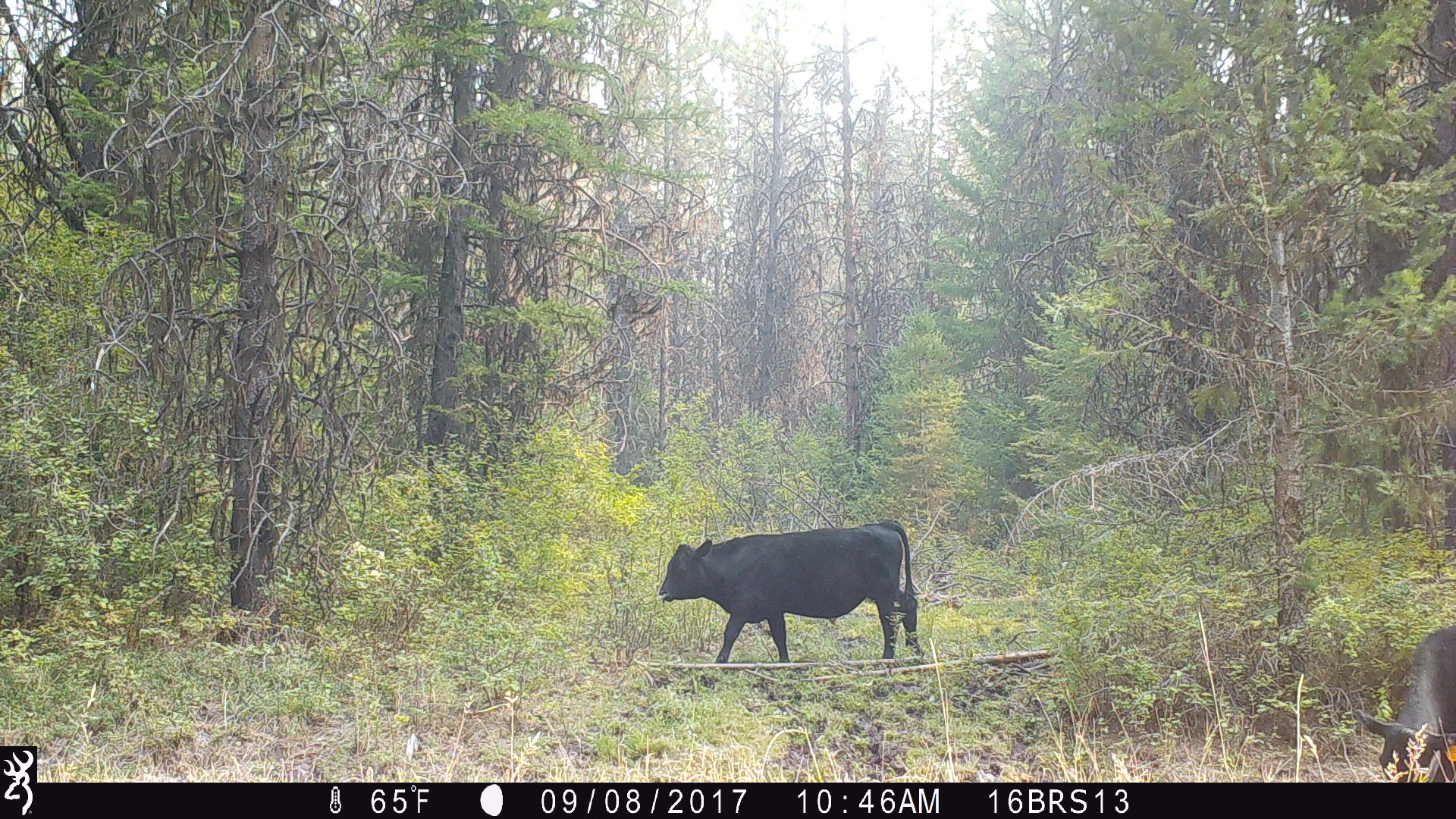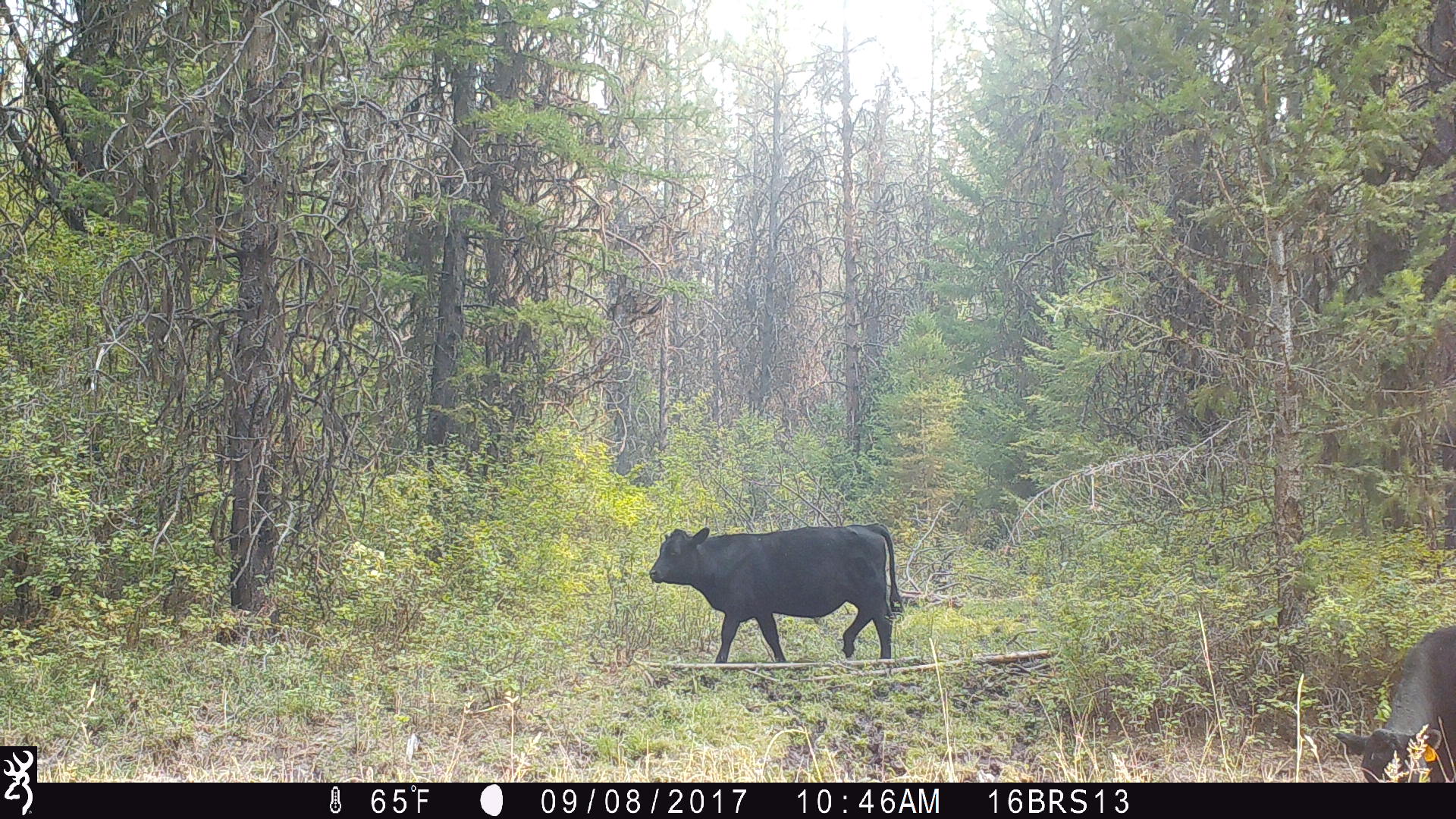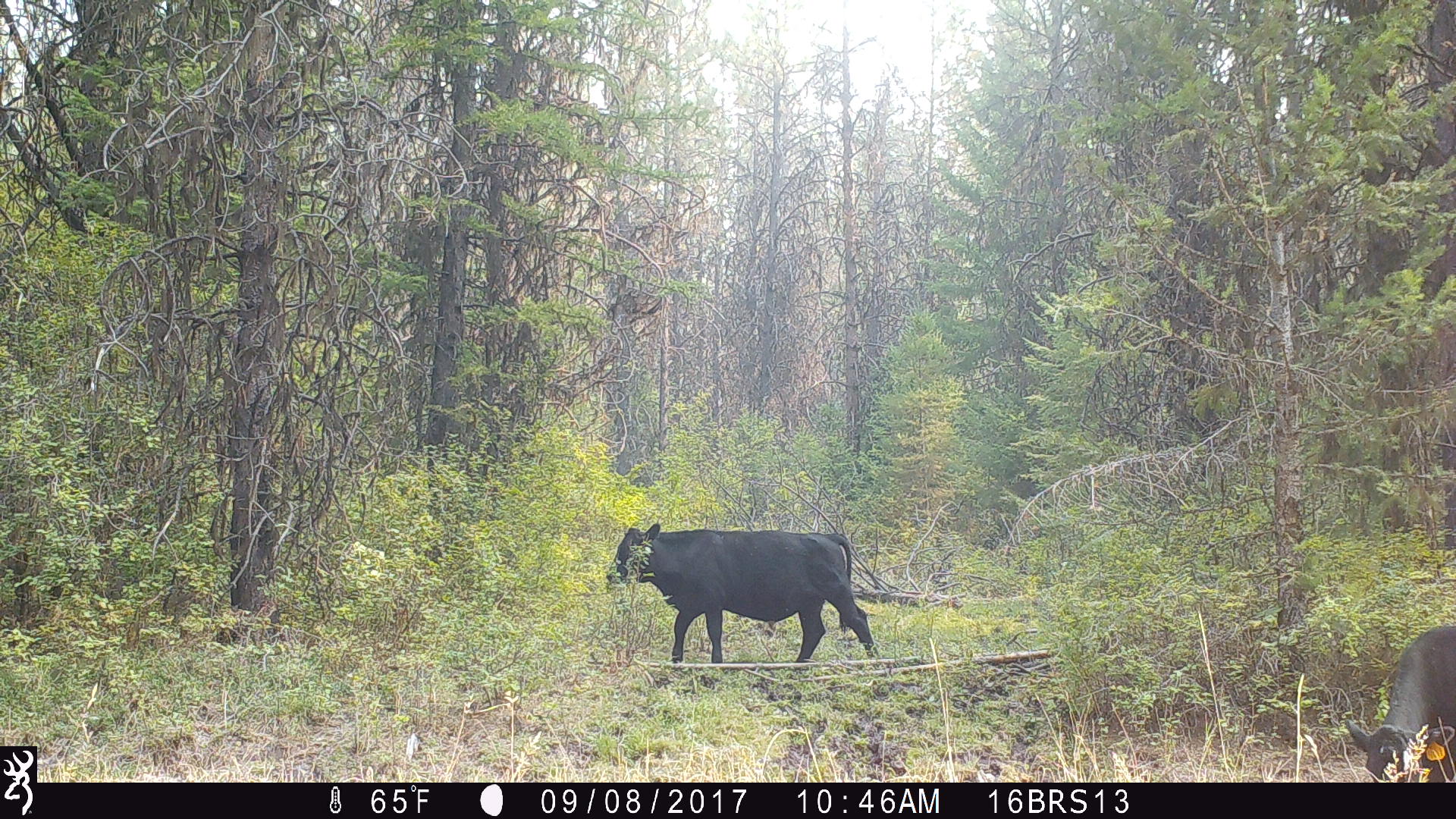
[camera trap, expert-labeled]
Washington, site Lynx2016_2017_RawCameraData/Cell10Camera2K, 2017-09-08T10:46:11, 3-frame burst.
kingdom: Animalia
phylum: Chordata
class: Mammalia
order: Artiodactyla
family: Bovidae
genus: Bos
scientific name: Bos taurus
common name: domestic cattle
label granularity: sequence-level